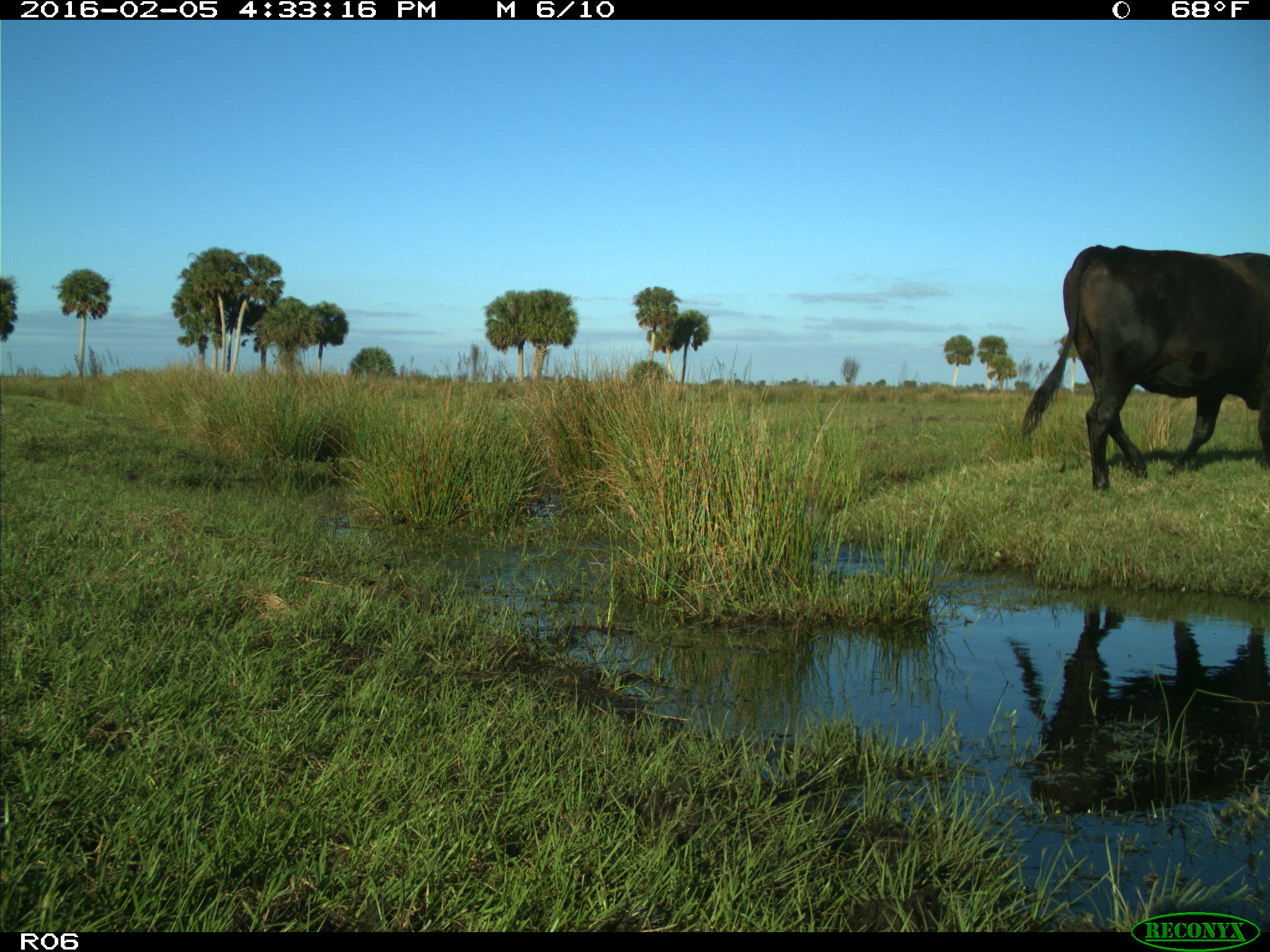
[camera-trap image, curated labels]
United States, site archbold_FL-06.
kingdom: Animalia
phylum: Chordata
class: Mammalia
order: Artiodactyla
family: Bovidae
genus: Bos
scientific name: Bos taurus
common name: domestic cow